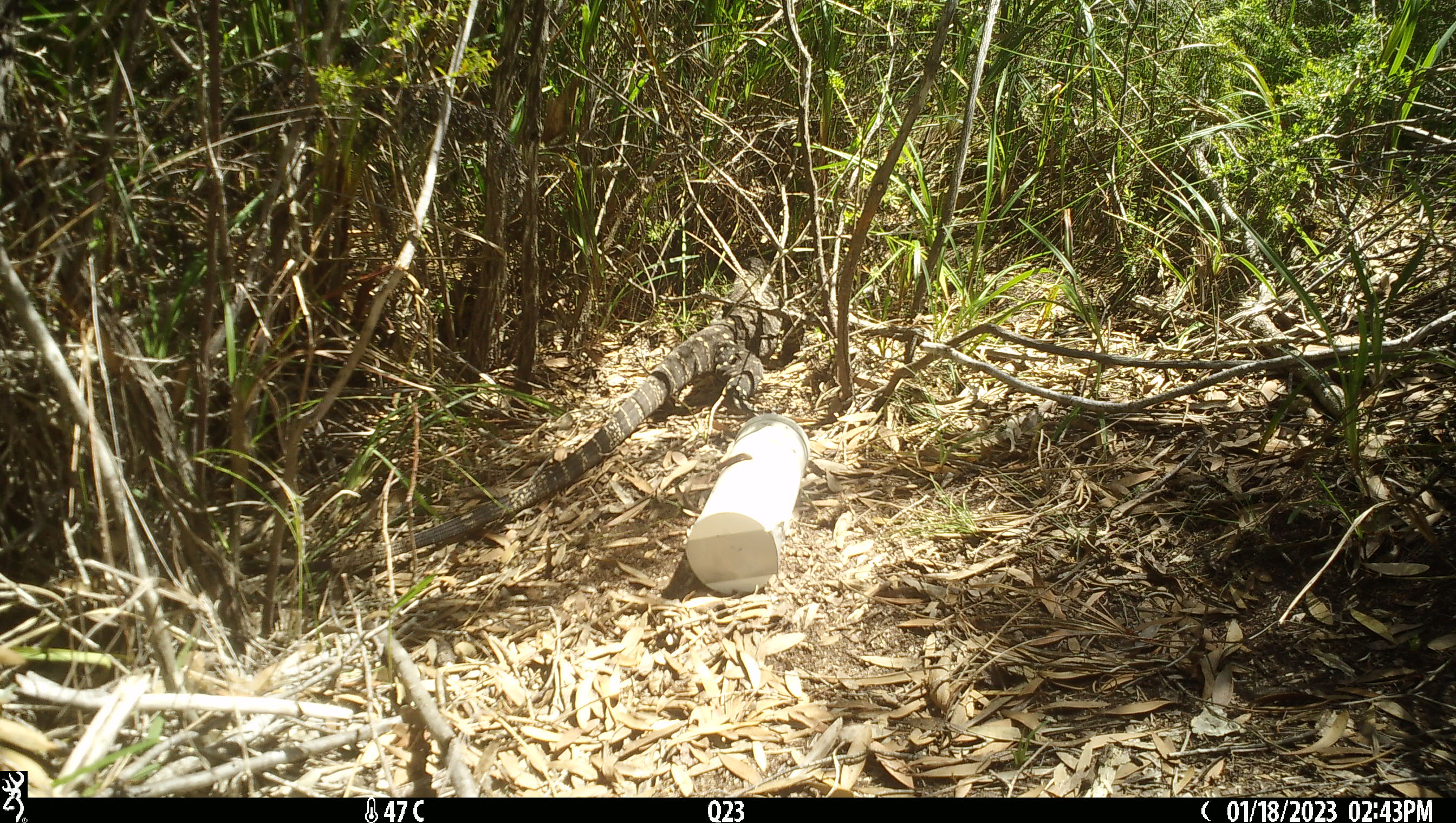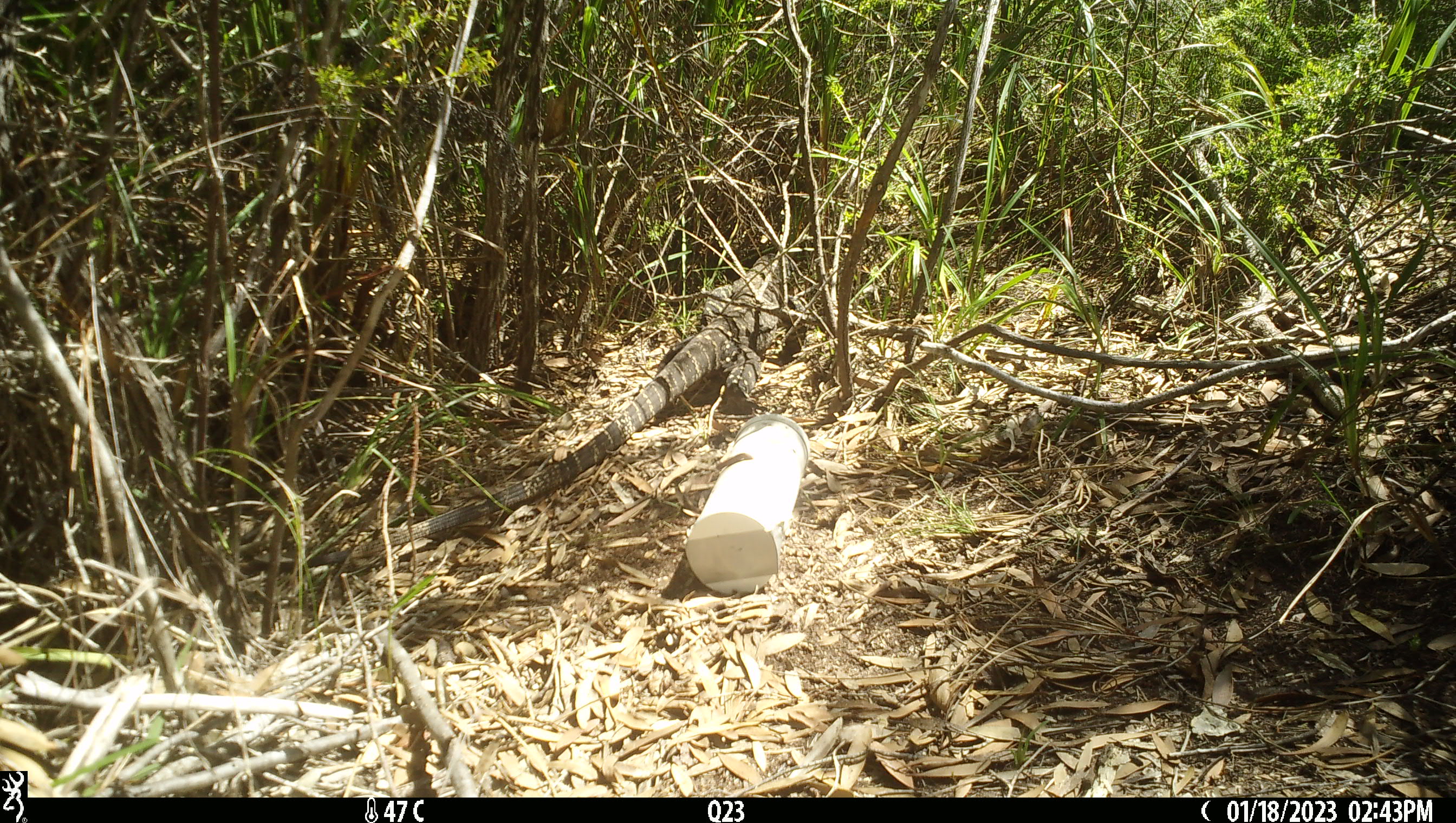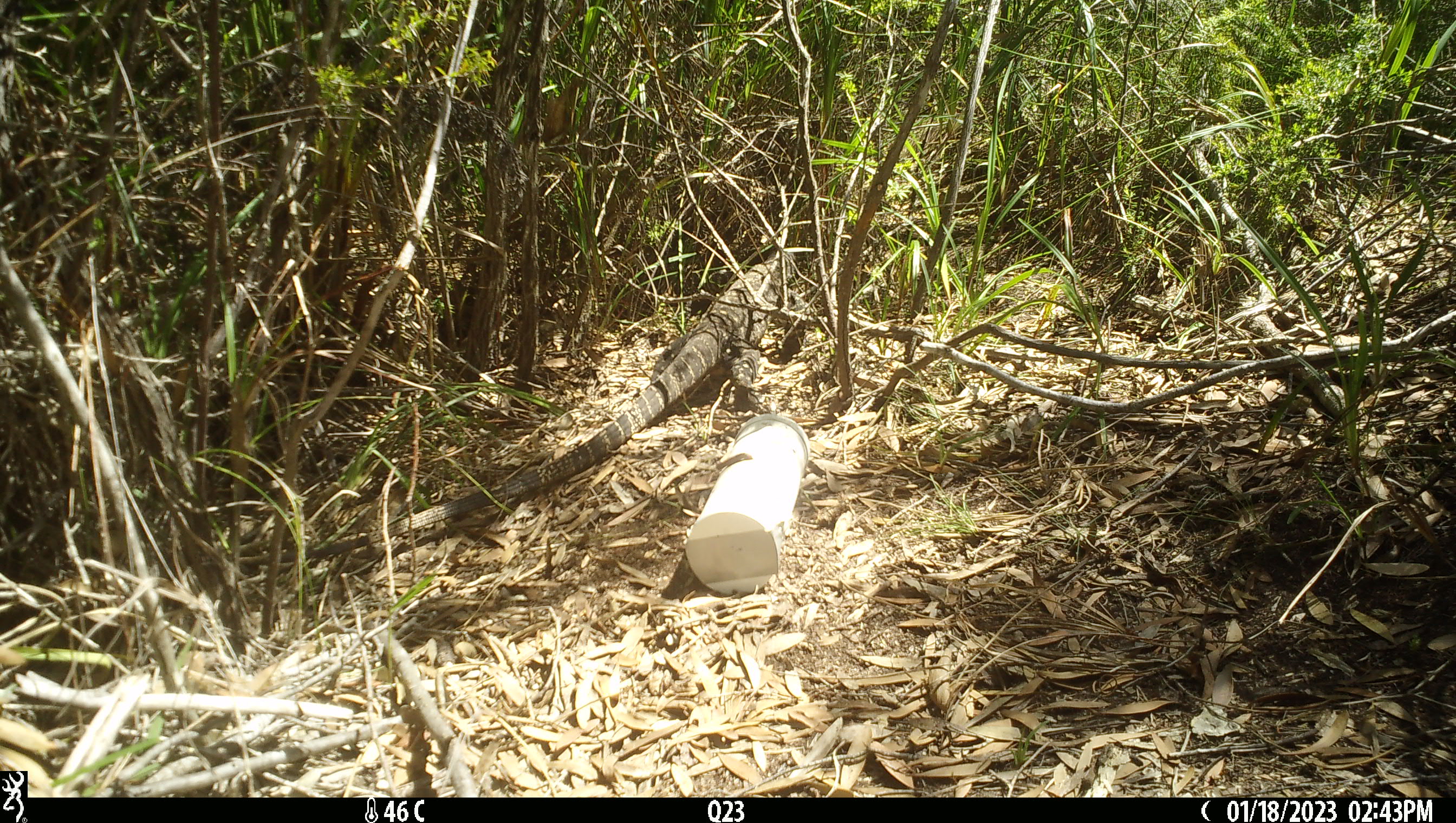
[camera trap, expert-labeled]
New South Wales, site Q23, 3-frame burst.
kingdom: Animalia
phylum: Chordata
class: Reptilia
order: Squamata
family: Varanidae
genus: Varanus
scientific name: Varanus varius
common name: lace monitor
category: goanna